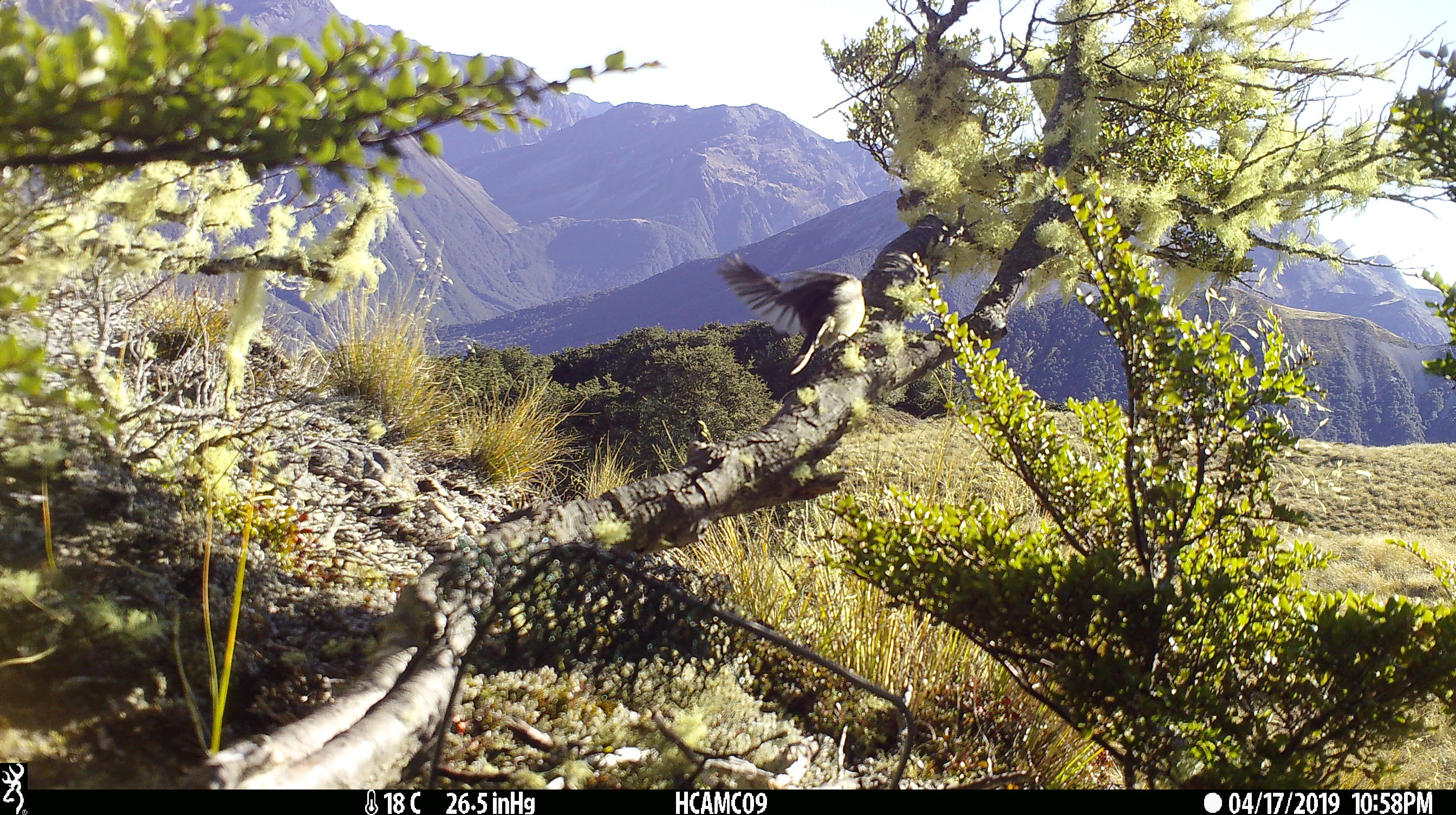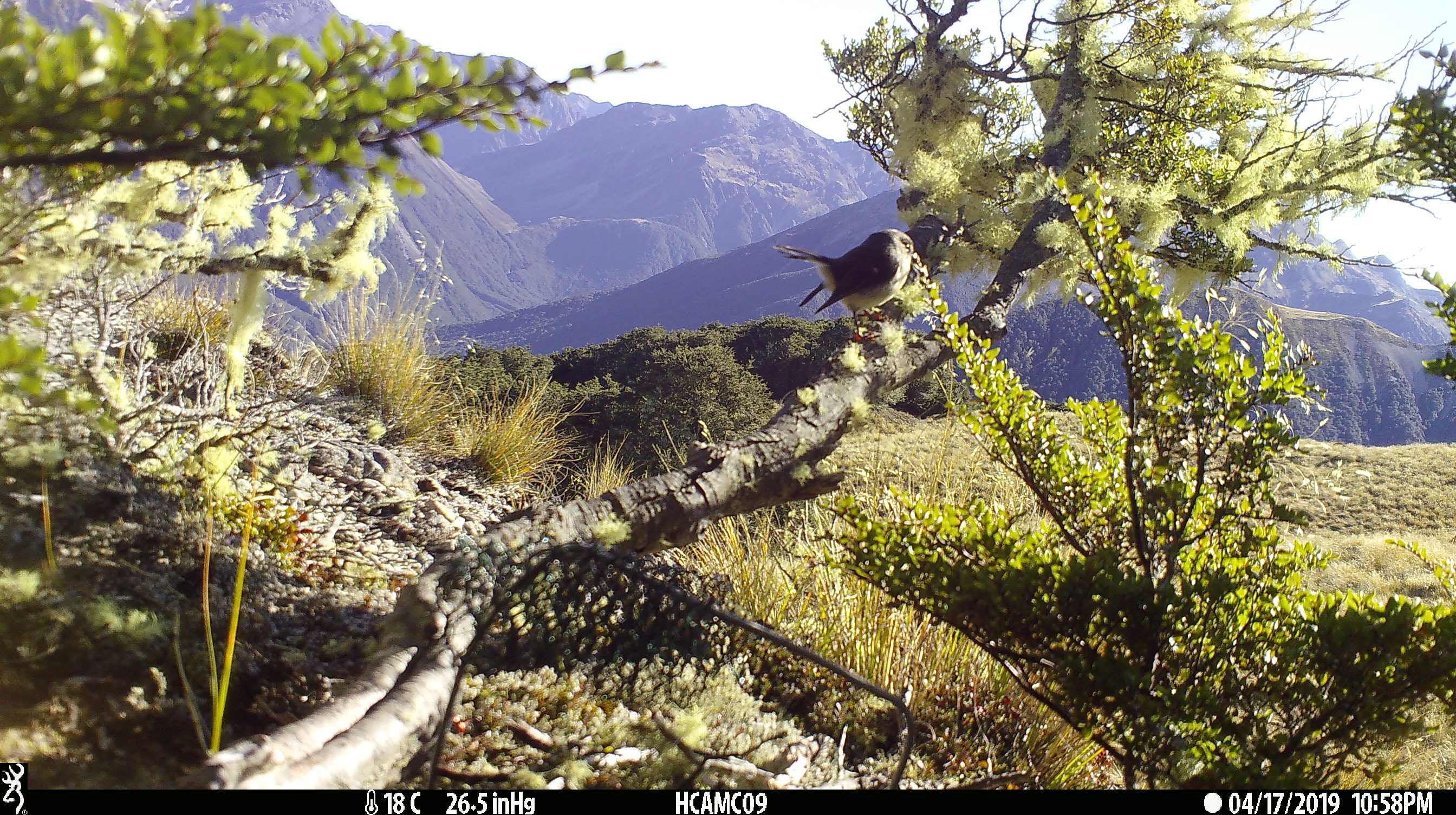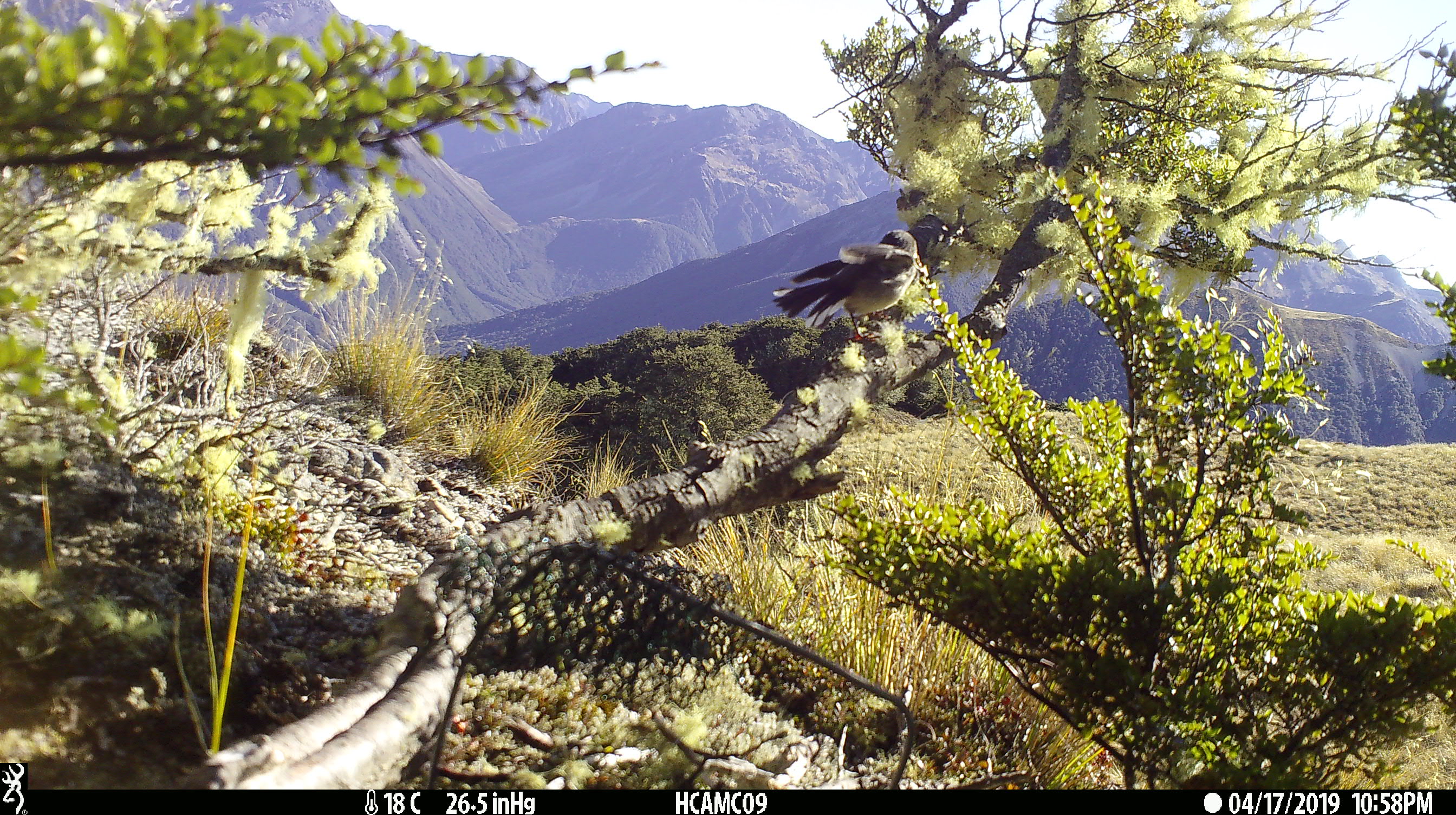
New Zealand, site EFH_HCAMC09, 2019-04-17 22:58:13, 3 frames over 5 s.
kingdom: Animalia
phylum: Chordata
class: Aves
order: Passeriformes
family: Petroicidae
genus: Petroica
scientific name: Petroica macrocephala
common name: tomtit